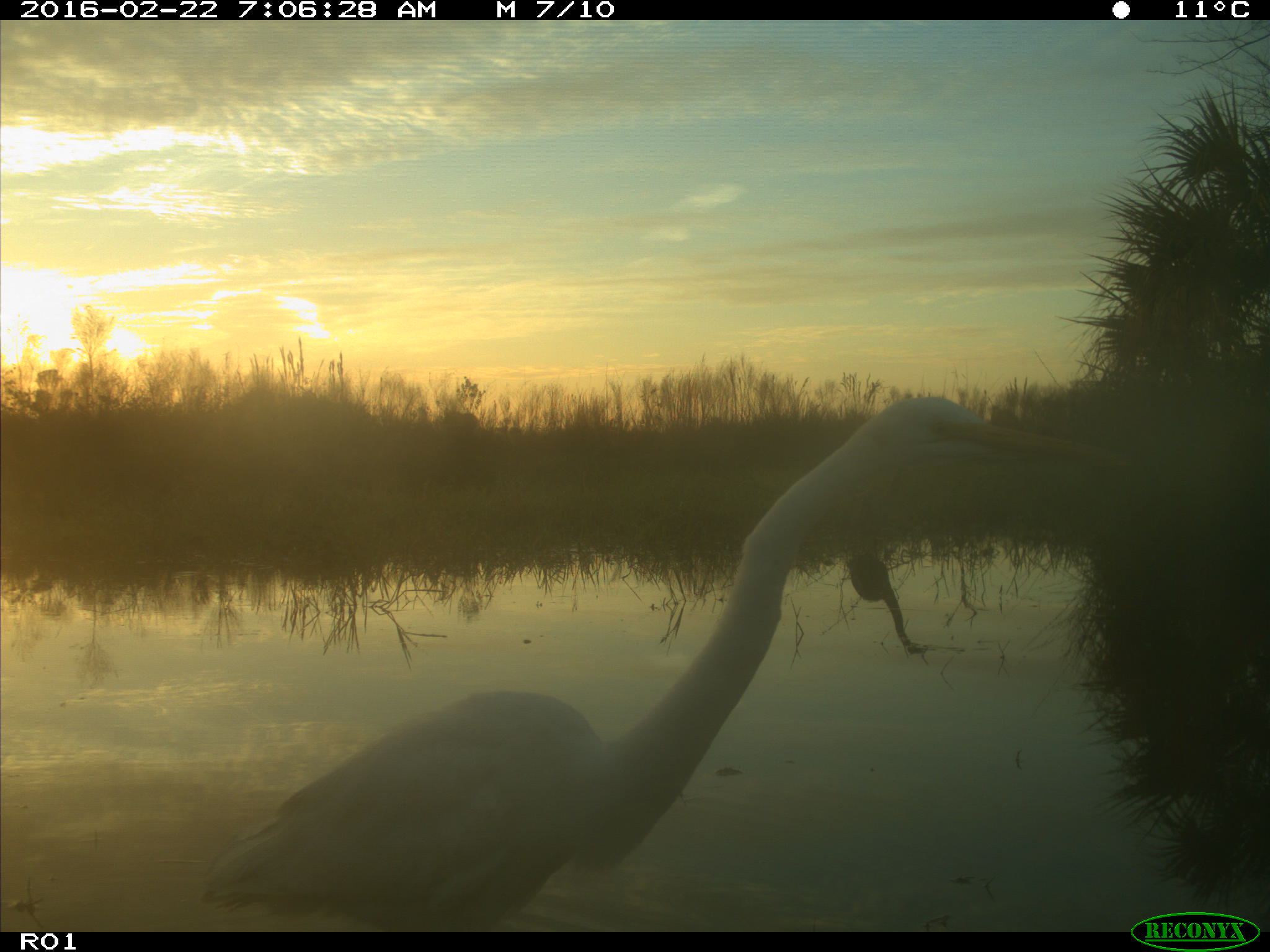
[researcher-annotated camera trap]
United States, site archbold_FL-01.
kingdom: Animalia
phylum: Chordata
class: Aves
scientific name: Aves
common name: birds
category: unidentified bird